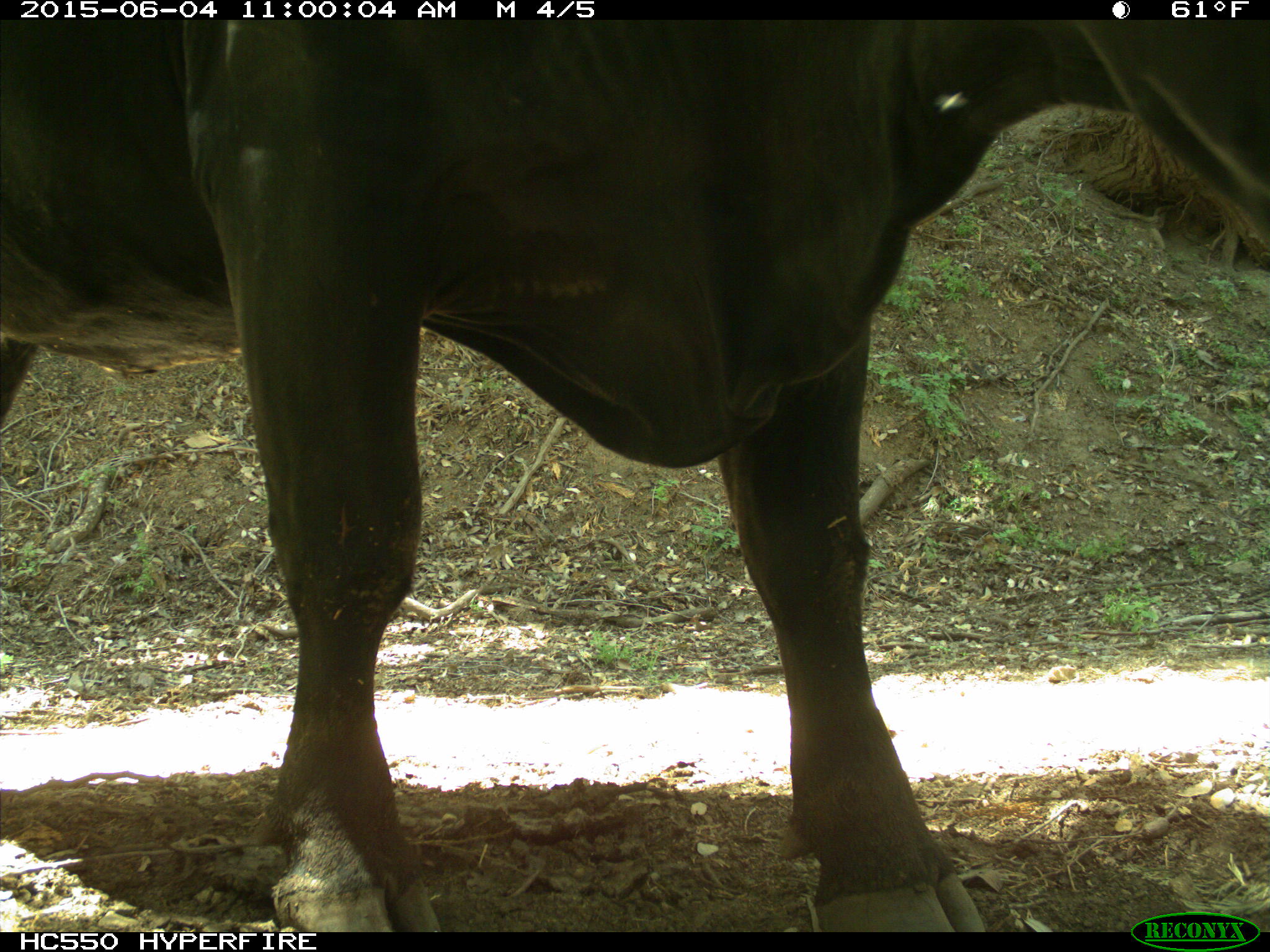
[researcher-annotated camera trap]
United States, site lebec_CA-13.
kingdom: Animalia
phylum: Chordata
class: Mammalia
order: Artiodactyla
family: Bovidae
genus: Bos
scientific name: Bos taurus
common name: domestic cow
Bos taurus (domestic cow).